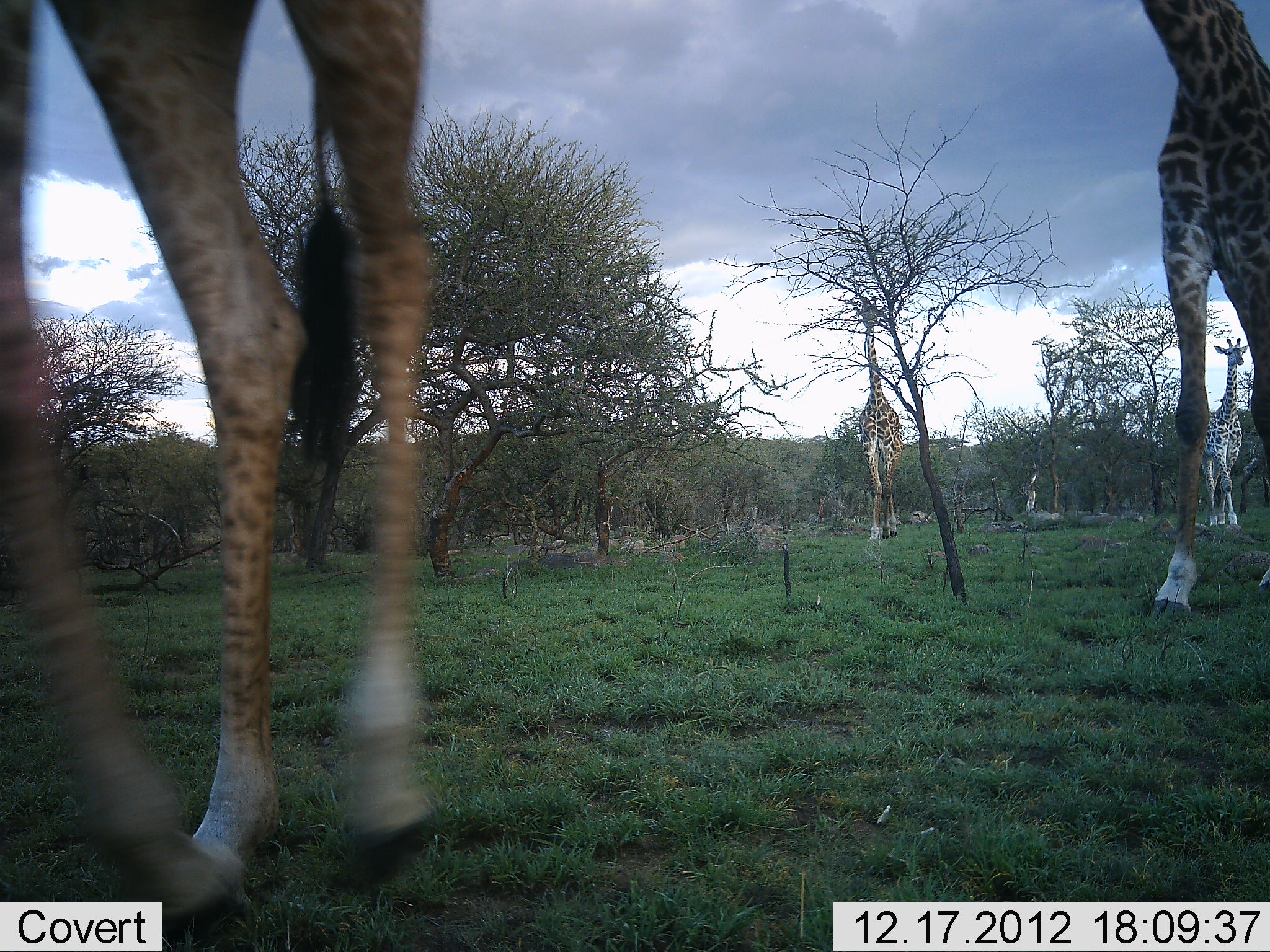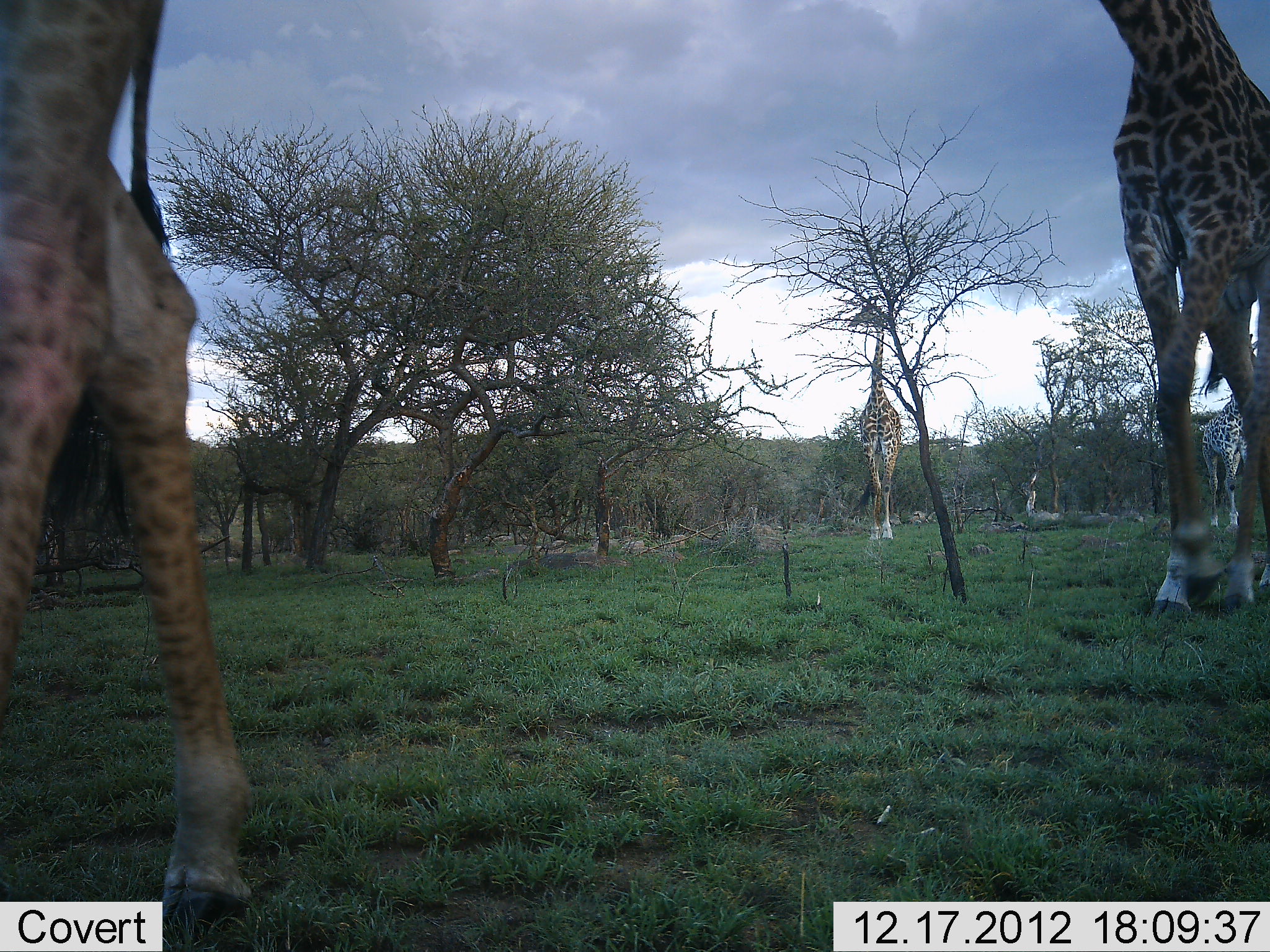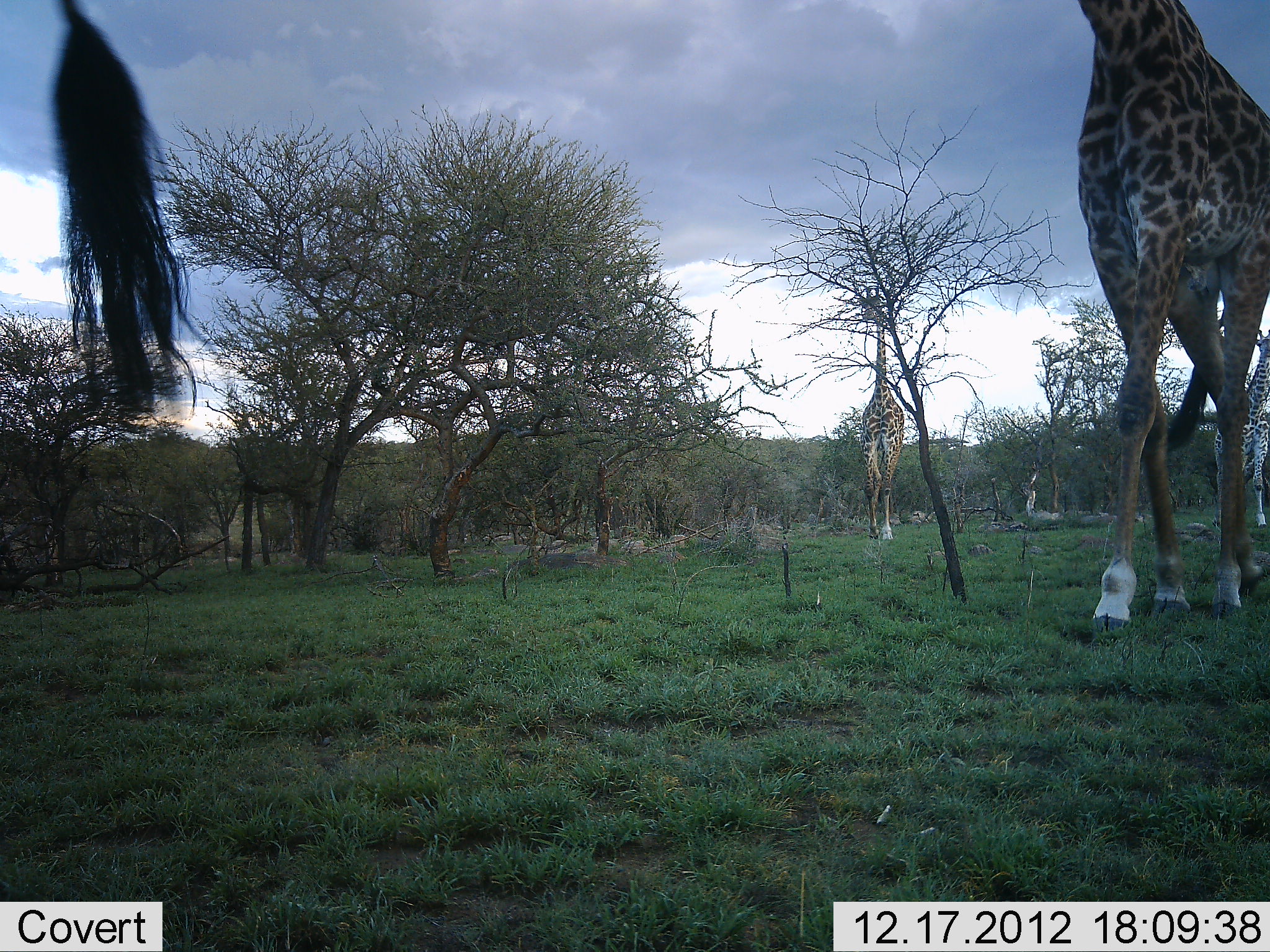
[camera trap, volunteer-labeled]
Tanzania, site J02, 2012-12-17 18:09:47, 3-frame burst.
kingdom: Animalia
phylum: Chordata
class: Mammalia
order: Artiodactyla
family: Giraffidae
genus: Giraffa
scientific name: Giraffa camelopardalis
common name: giraffe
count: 4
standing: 12%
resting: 0%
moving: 96%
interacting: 0%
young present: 12%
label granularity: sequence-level